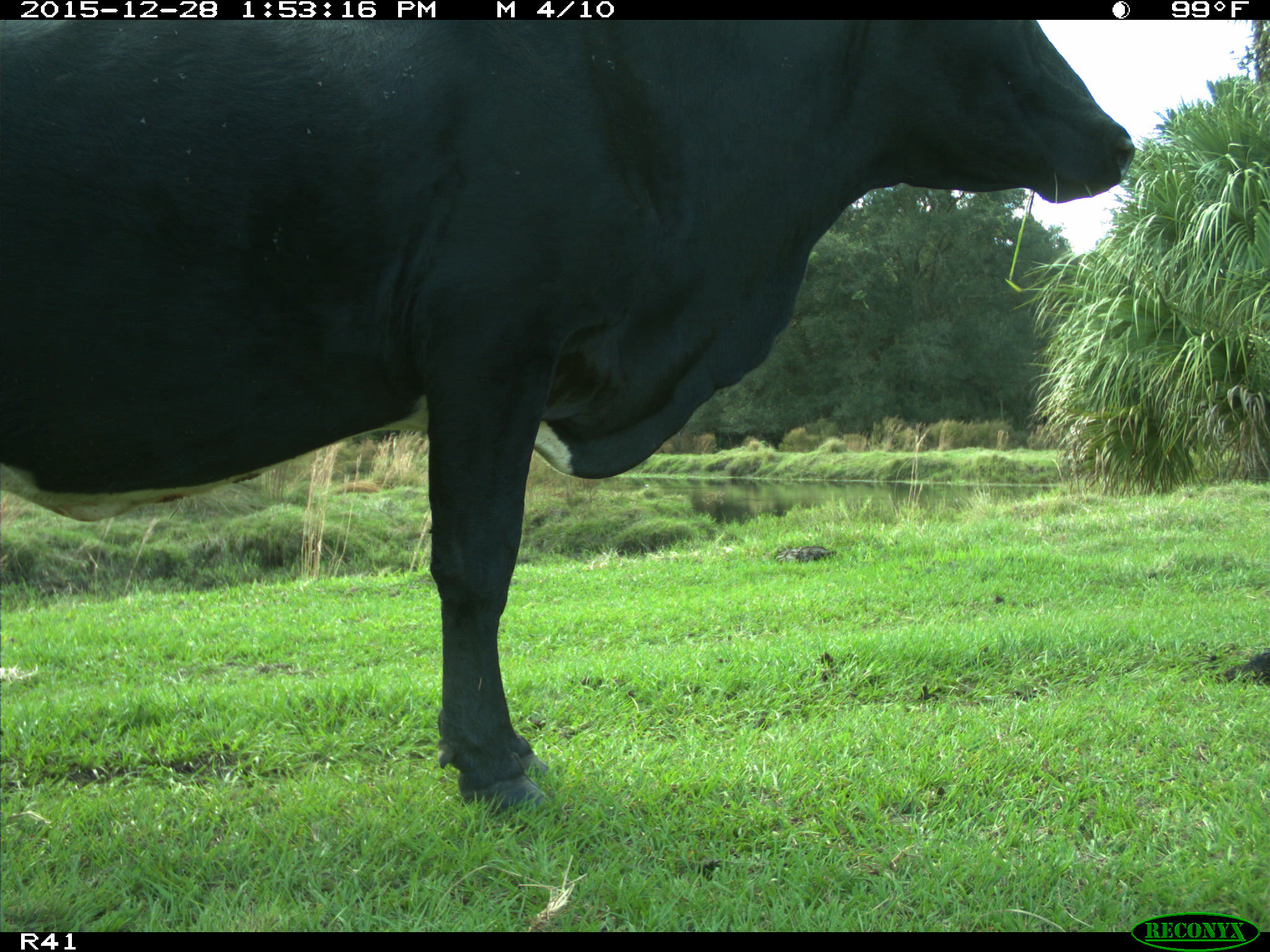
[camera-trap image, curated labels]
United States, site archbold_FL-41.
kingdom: Animalia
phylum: Chordata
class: Mammalia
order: Artiodactyla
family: Bovidae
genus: Bos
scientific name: Bos taurus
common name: domestic cow